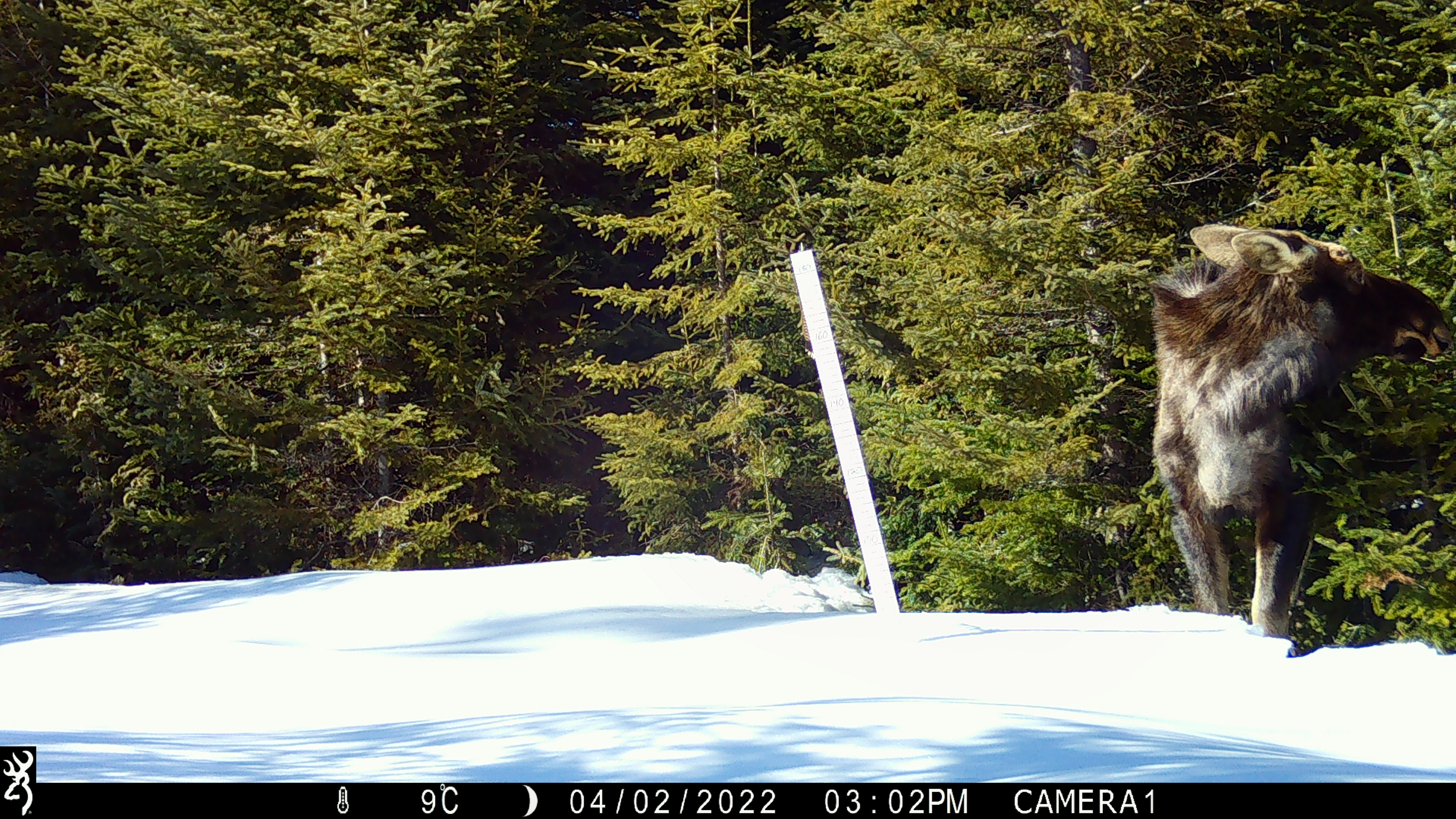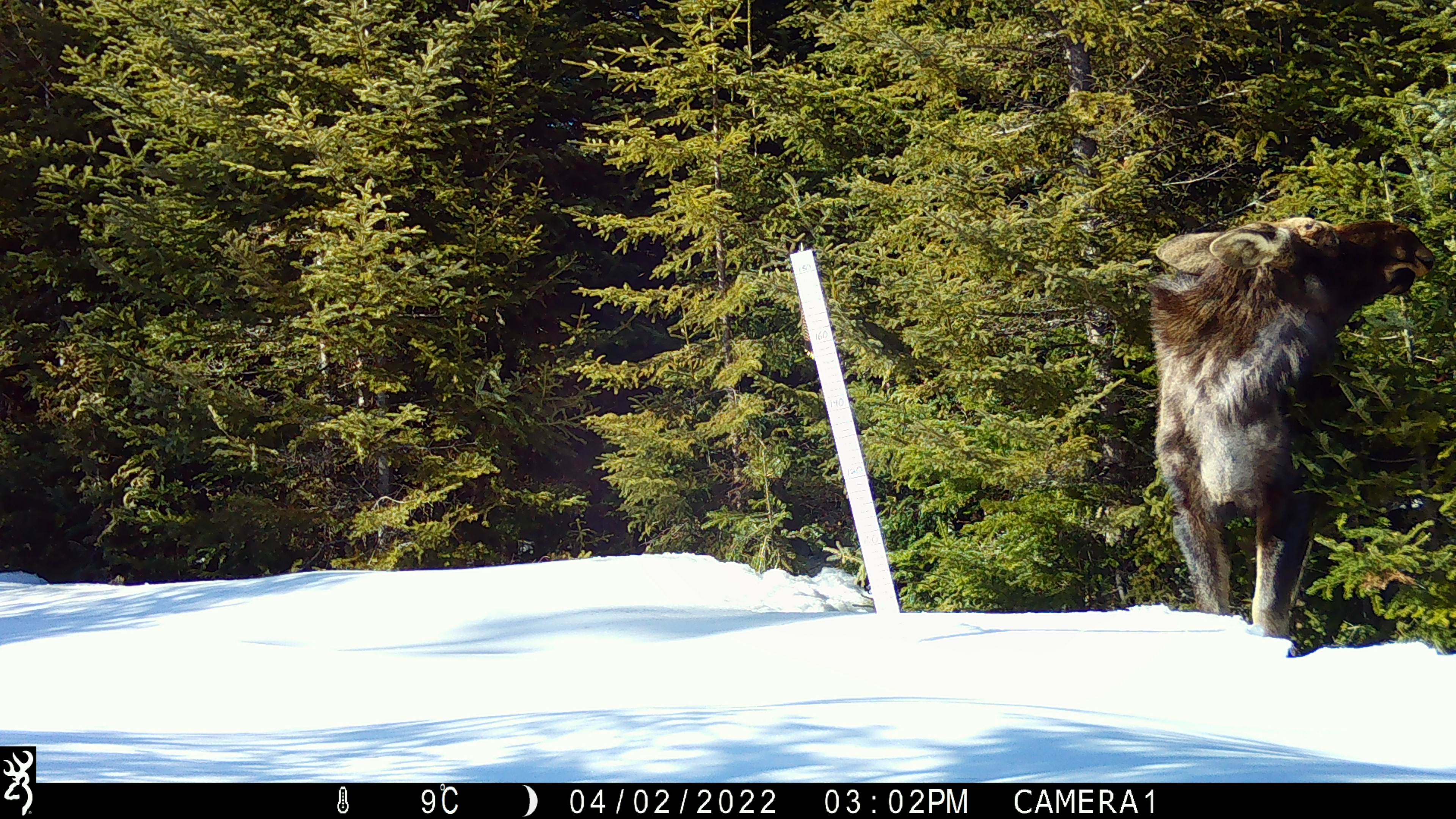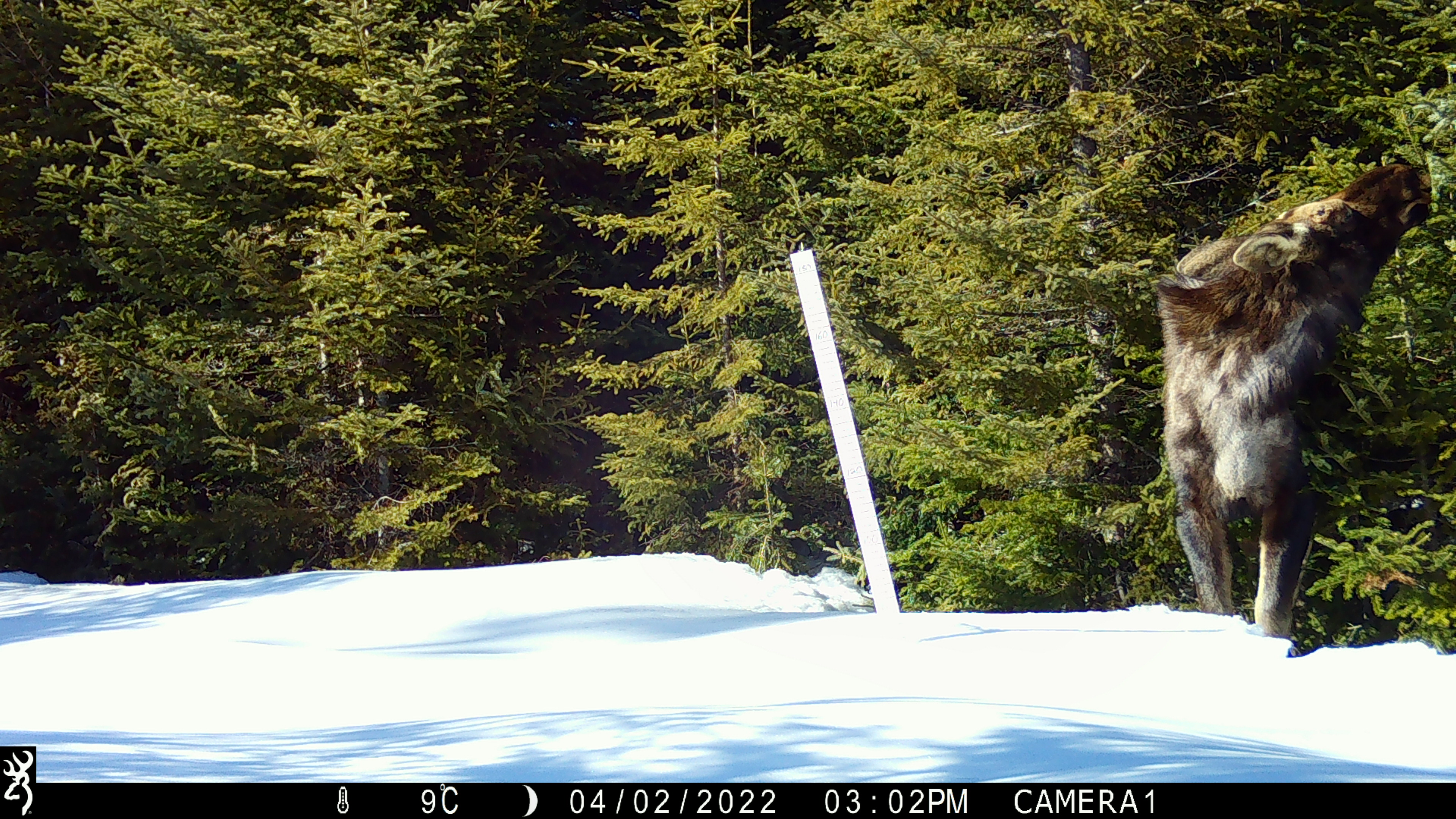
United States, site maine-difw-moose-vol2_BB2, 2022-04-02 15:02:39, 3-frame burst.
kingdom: Animalia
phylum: Chordata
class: Mammalia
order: Artiodactyla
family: Cervidae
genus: Alces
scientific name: Alces alces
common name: moose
Moose (Alces alces).